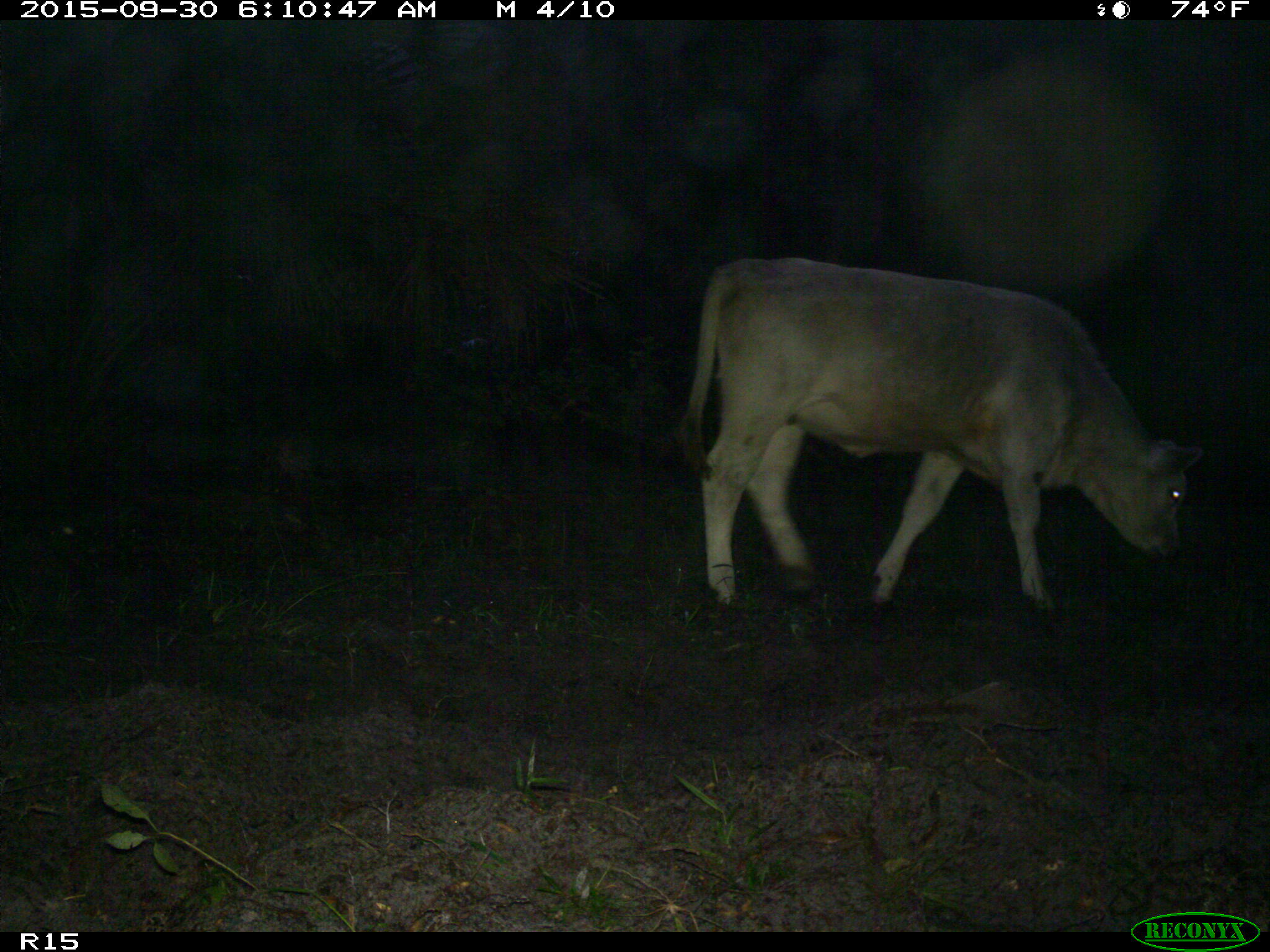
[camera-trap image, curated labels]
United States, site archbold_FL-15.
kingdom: Animalia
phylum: Chordata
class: Mammalia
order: Artiodactyla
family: Bovidae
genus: Bos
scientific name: Bos taurus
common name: domestic cow